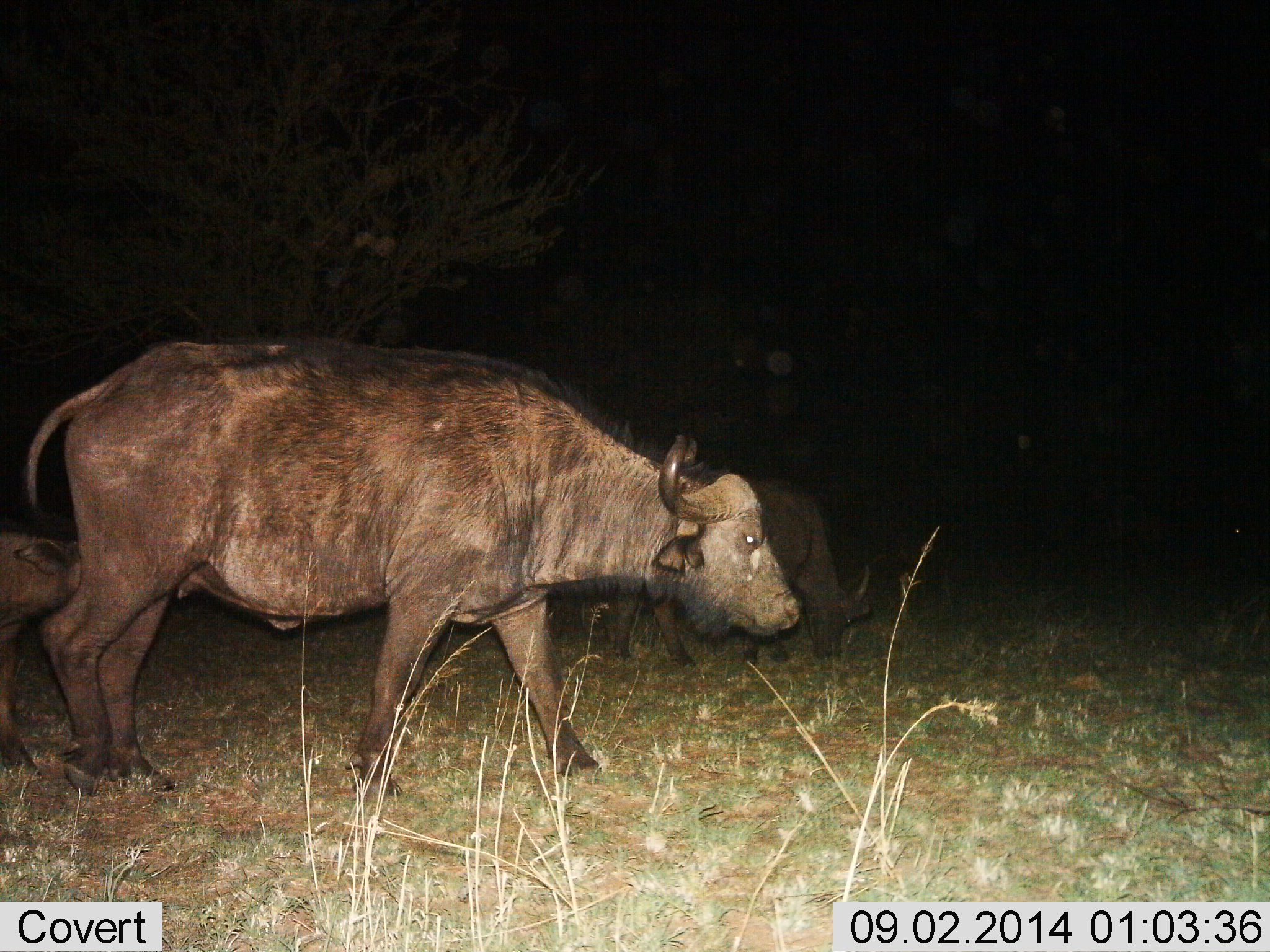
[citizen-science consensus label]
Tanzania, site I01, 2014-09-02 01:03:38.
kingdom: Animalia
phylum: Chordata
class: Mammalia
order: Artiodactyla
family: Bovidae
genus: Syncerus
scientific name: Syncerus caffer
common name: cape buffalo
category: buffalo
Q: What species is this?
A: Buffalo (cape buffalo) (Syncerus caffer).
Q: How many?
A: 3.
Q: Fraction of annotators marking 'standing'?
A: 56%.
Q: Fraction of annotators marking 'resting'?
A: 0%.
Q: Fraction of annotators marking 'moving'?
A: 56%.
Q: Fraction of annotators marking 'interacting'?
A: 0%.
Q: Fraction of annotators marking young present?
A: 67%.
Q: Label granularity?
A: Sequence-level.